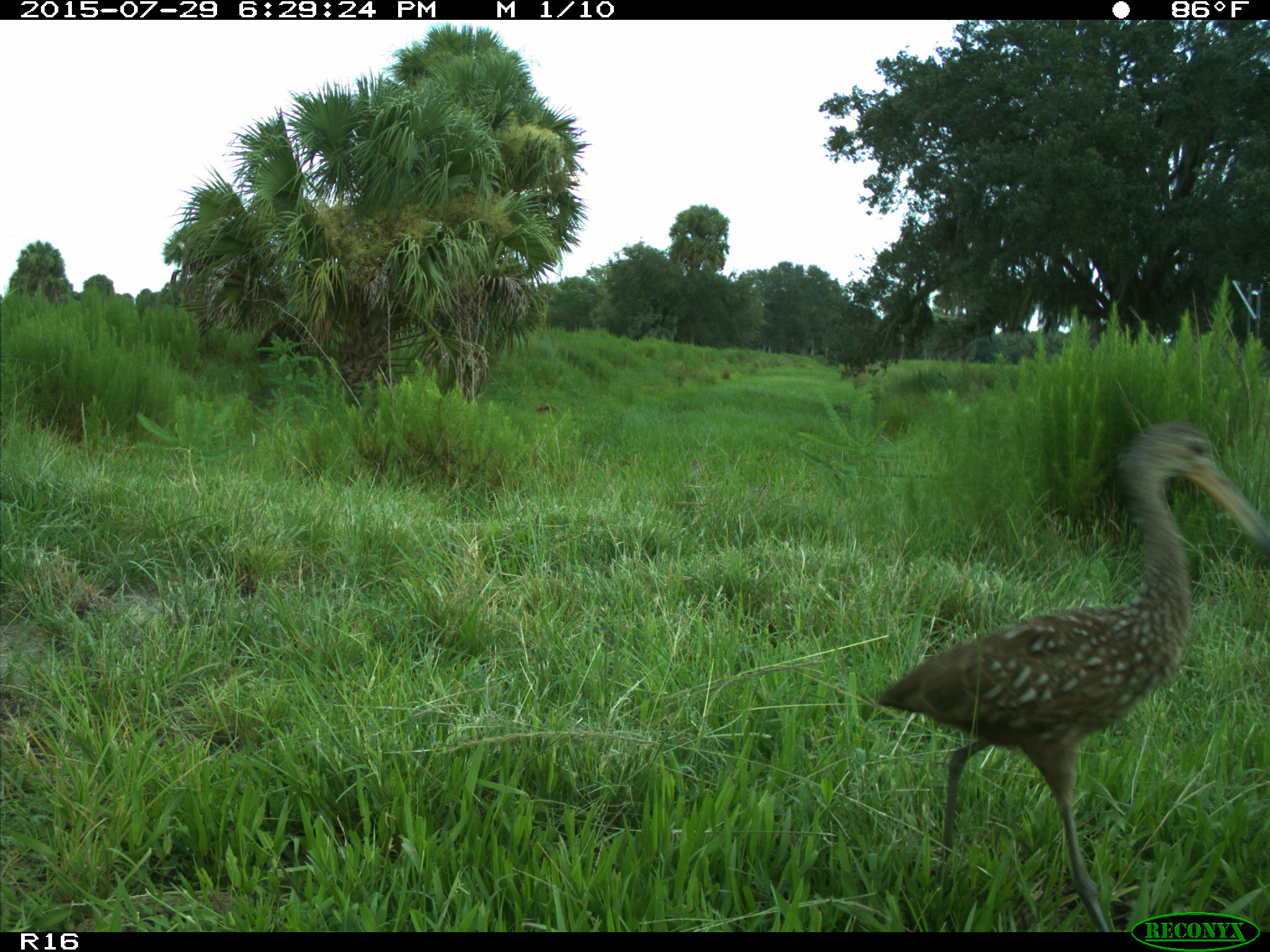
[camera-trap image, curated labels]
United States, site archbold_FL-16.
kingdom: Animalia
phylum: Chordata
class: Aves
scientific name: Aves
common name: birds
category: unidentified bird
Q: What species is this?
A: Unidentified bird (birds) (Aves).